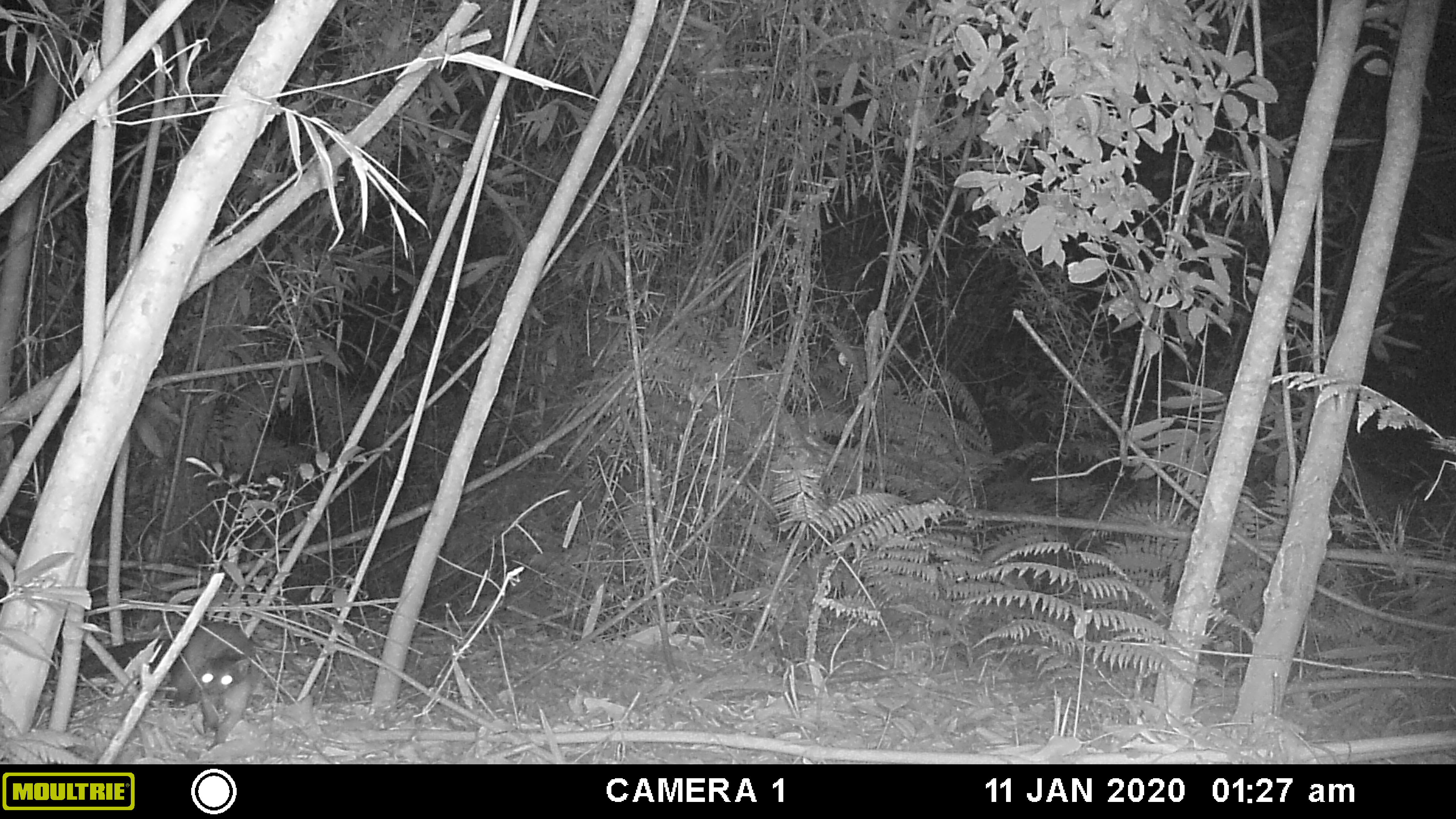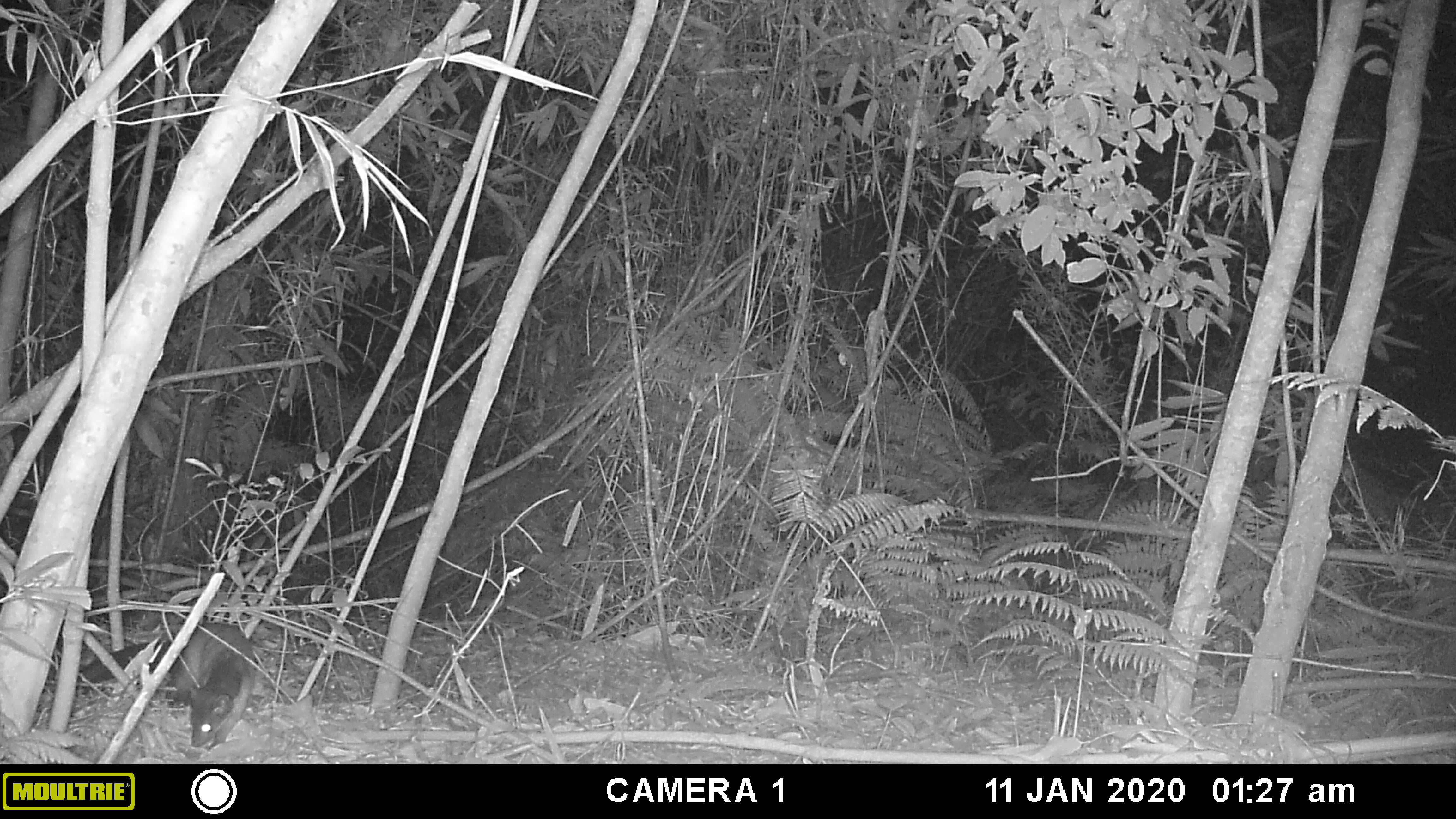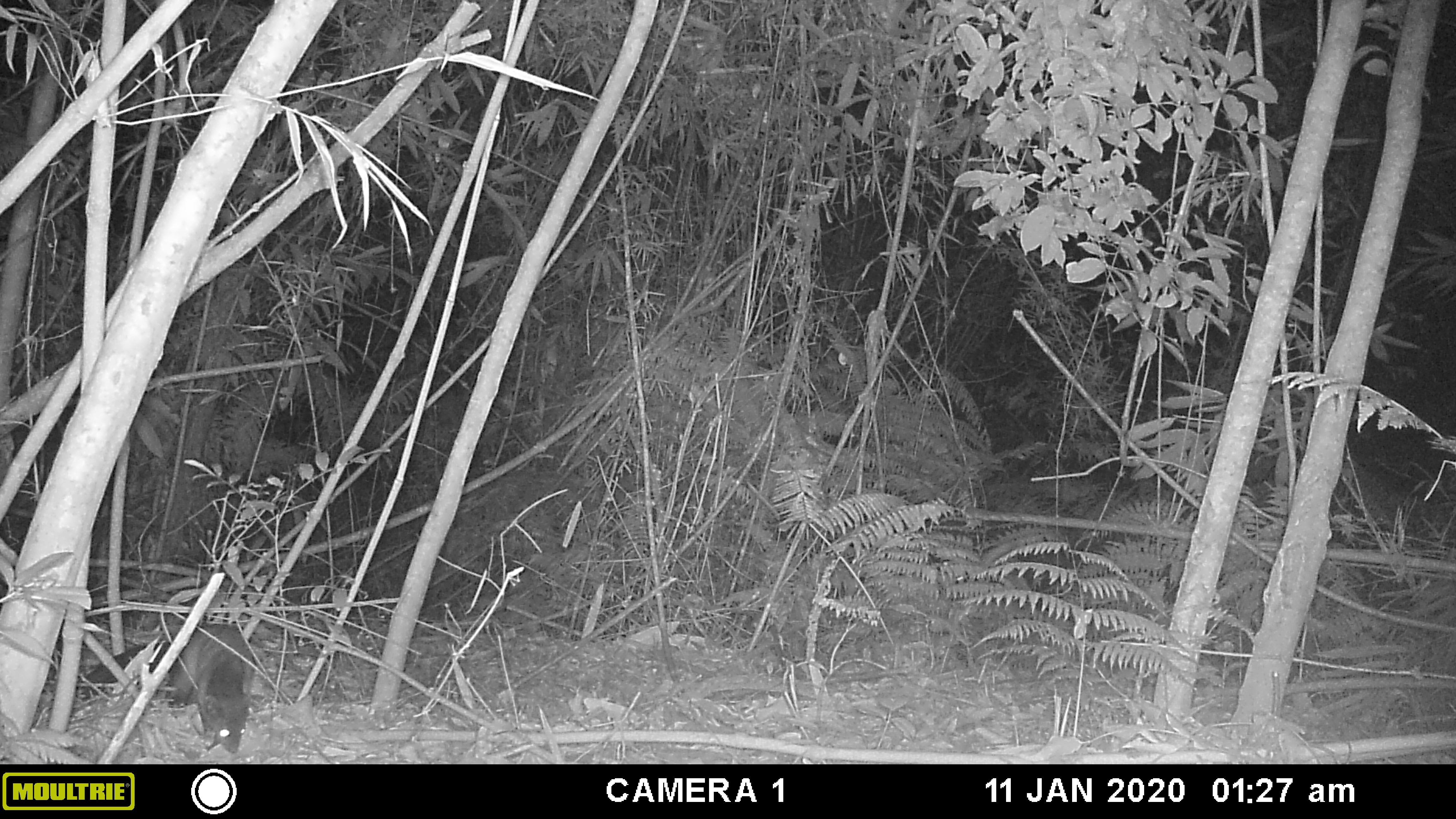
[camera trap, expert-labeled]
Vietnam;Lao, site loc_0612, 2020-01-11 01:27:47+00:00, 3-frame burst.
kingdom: Animalia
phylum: Chordata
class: Mammalia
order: Carnivora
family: Mustelidae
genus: Martes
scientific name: Martes flavigula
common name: yellow-throated marten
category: yellow throated marten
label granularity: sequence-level